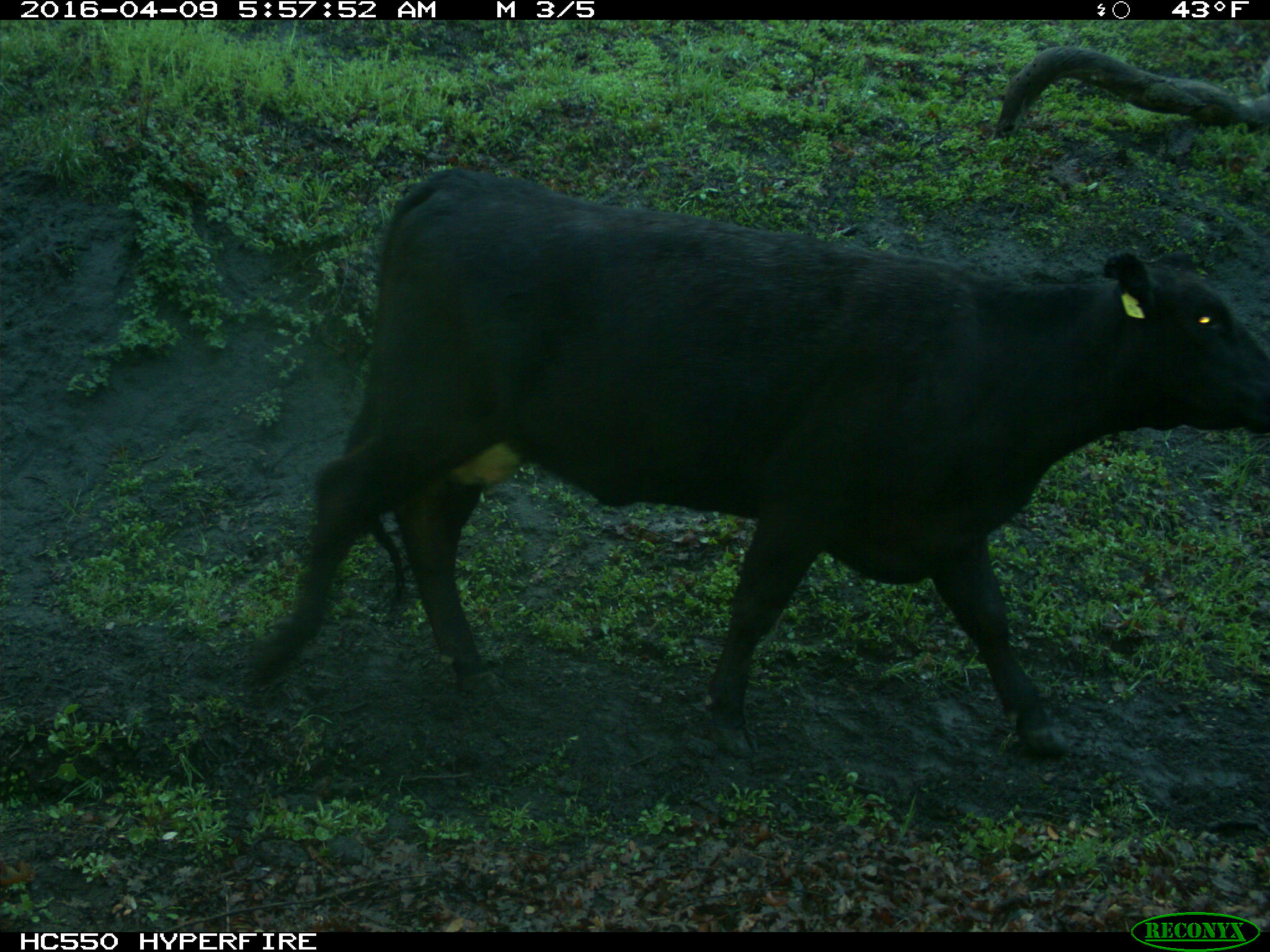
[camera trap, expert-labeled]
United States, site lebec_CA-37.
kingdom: Animalia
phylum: Chordata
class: Mammalia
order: Artiodactyla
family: Bovidae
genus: Bos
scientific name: Bos taurus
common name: domestic cow